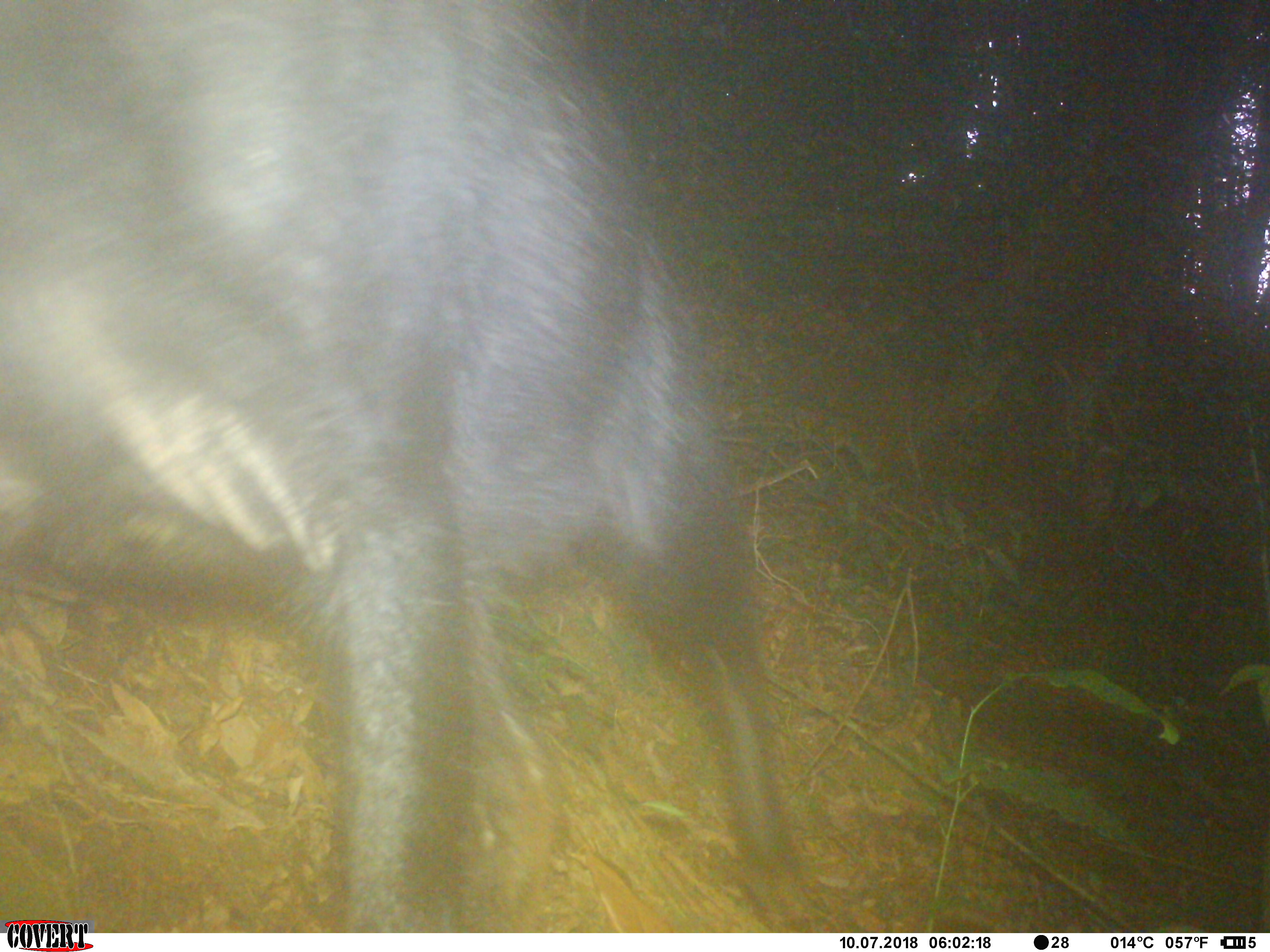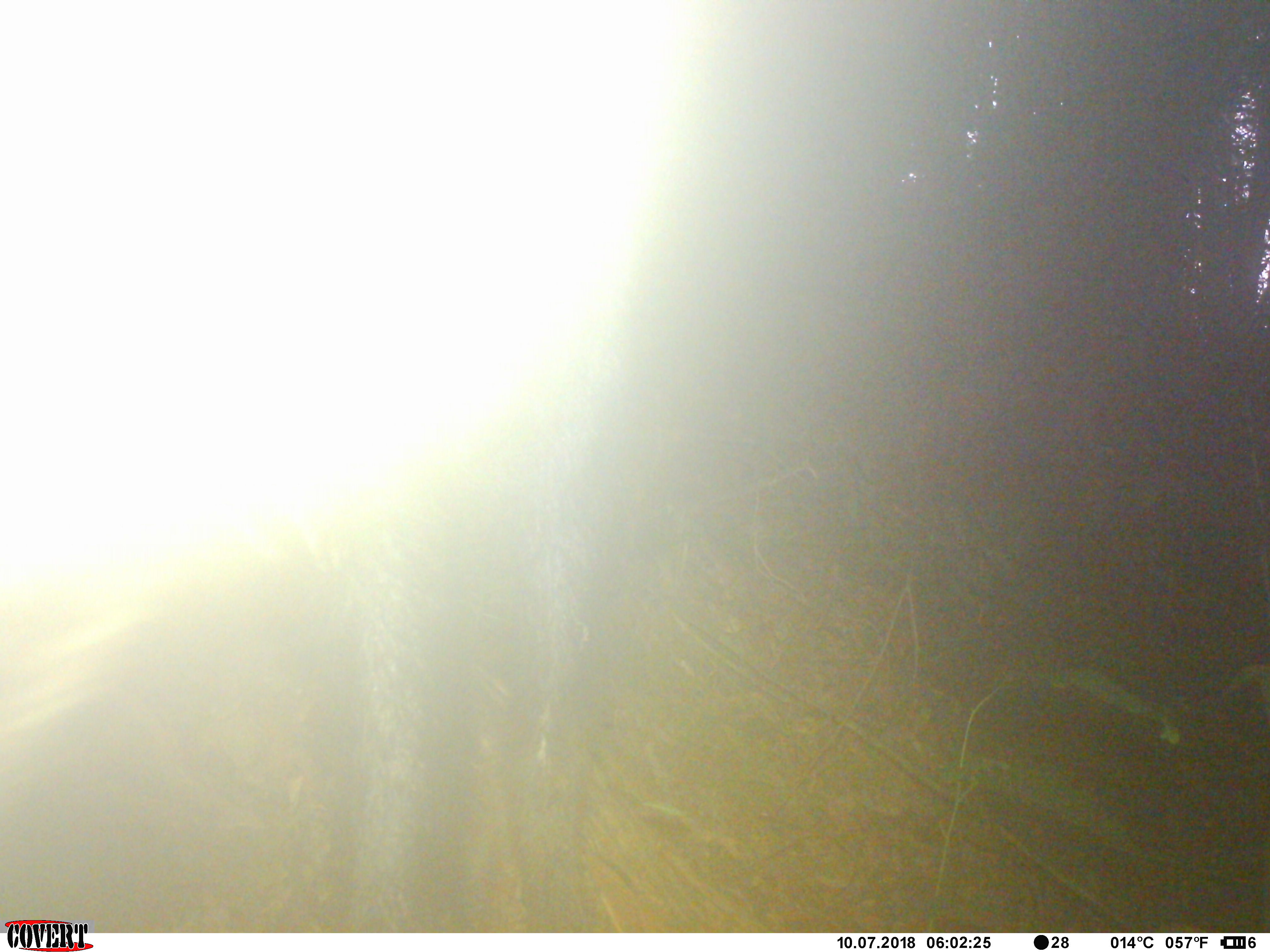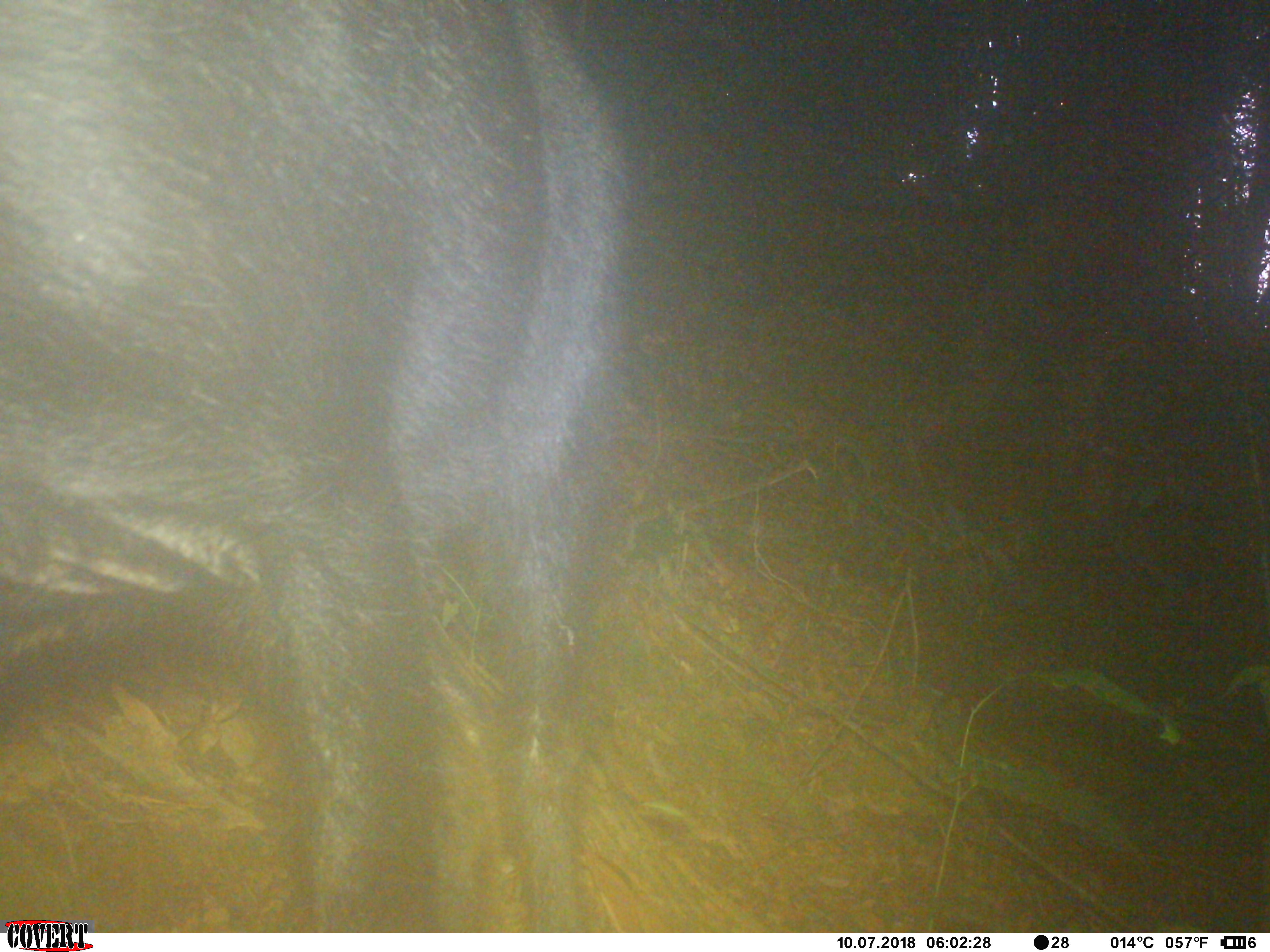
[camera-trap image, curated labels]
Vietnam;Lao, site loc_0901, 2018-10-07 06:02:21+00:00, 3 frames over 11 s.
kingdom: Animalia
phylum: Chordata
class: Mammalia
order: Artiodactyla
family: Bovidae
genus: Capricornis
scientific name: Capricornis sumatraensis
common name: chinese serow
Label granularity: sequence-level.